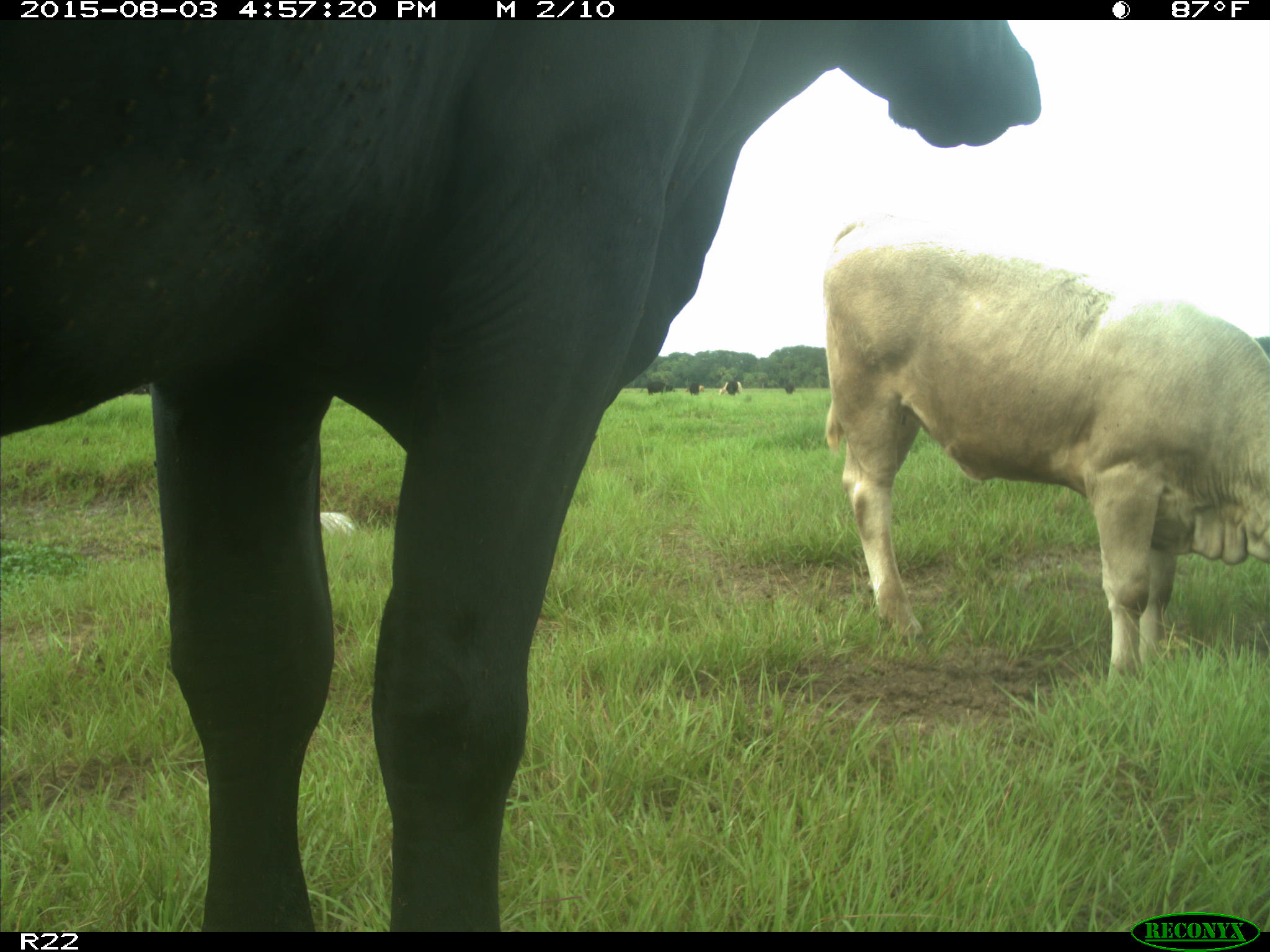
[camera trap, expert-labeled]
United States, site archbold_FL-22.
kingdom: Animalia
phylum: Chordata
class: Mammalia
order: Artiodactyla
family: Bovidae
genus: Bos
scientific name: Bos taurus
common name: domestic cow